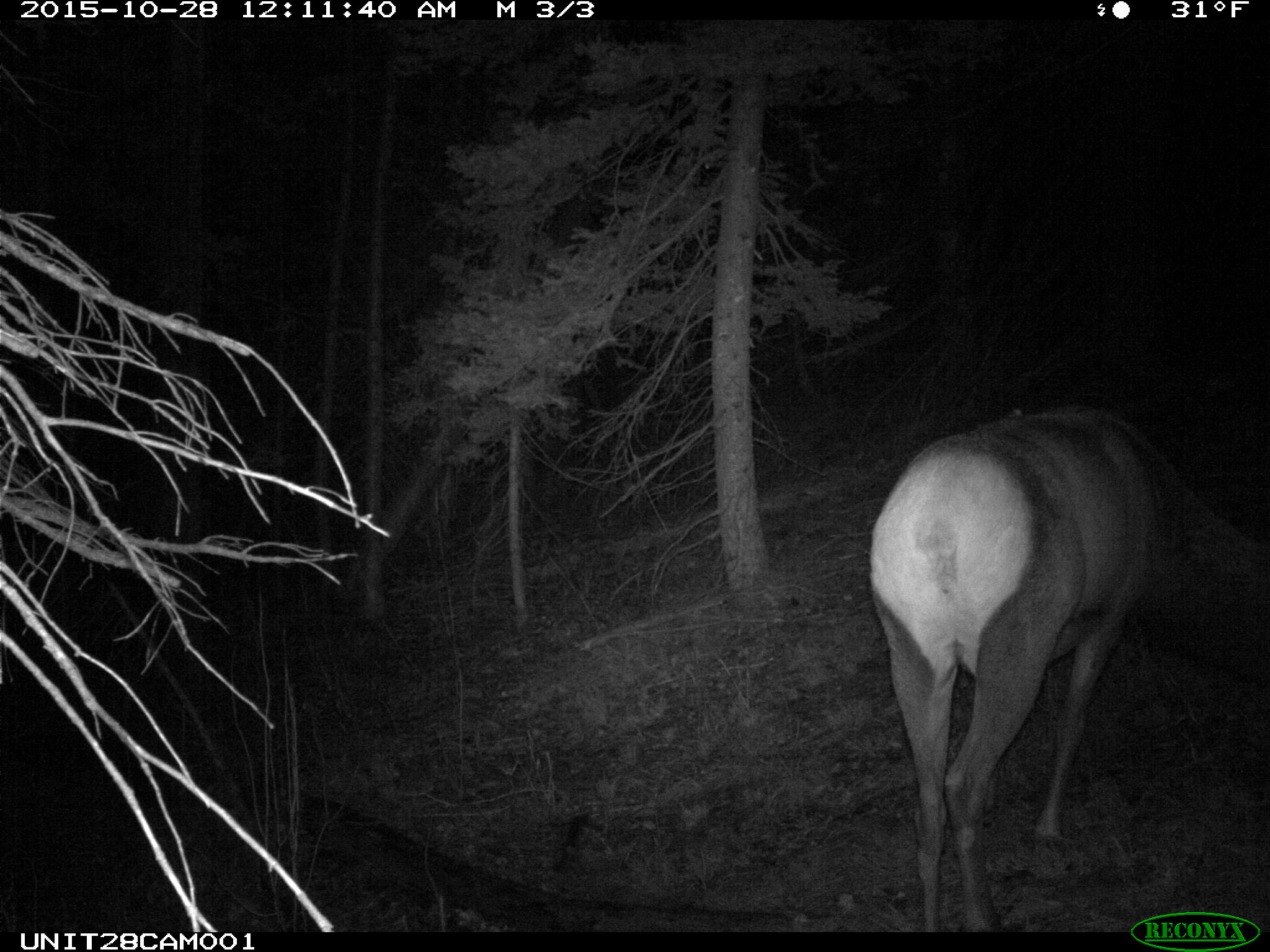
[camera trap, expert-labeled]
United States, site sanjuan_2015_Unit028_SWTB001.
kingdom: Animalia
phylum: Chordata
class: Mammalia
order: Artiodactyla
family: Cervidae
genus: Cervus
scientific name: Cervus elaphus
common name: red deer